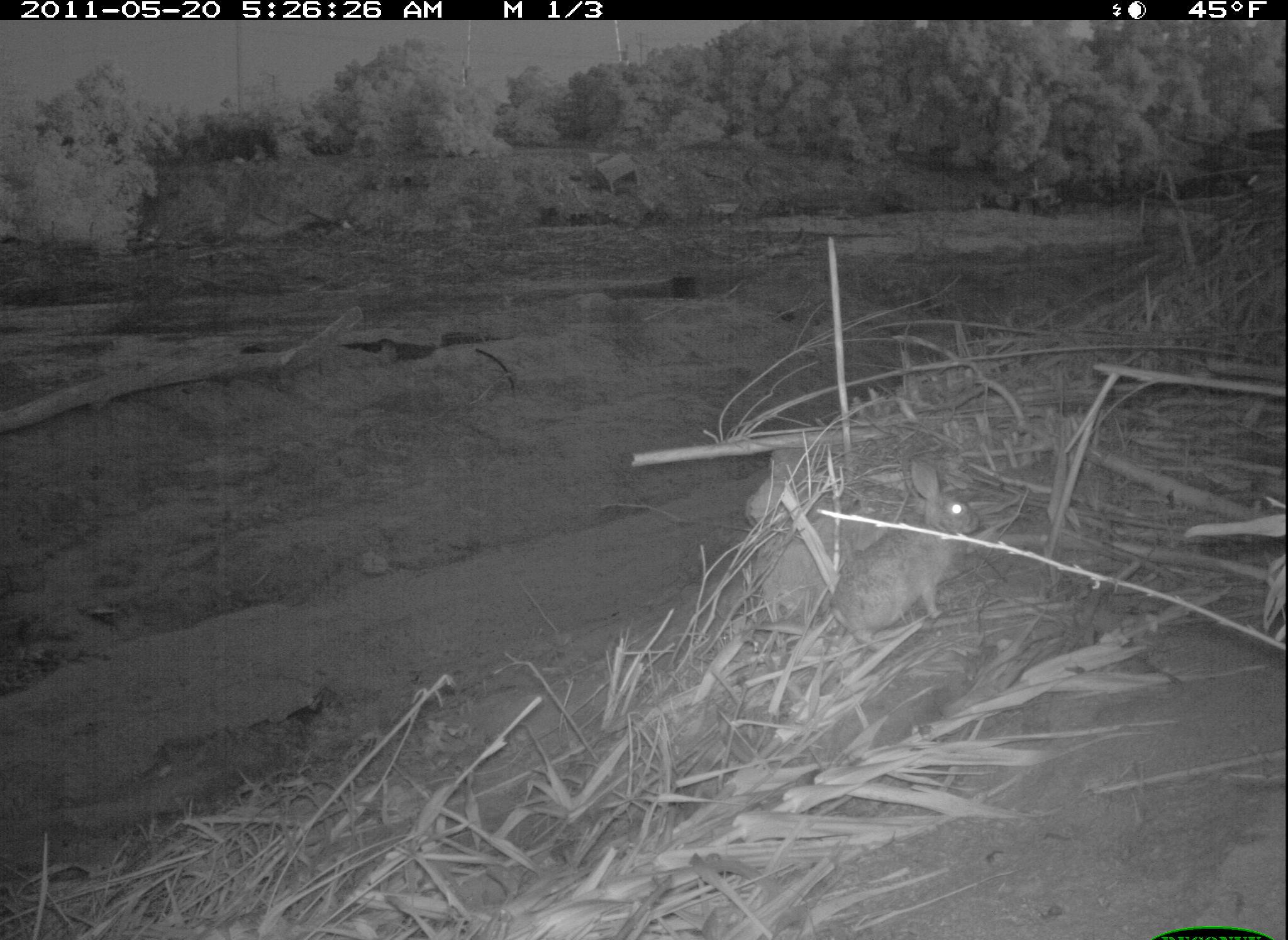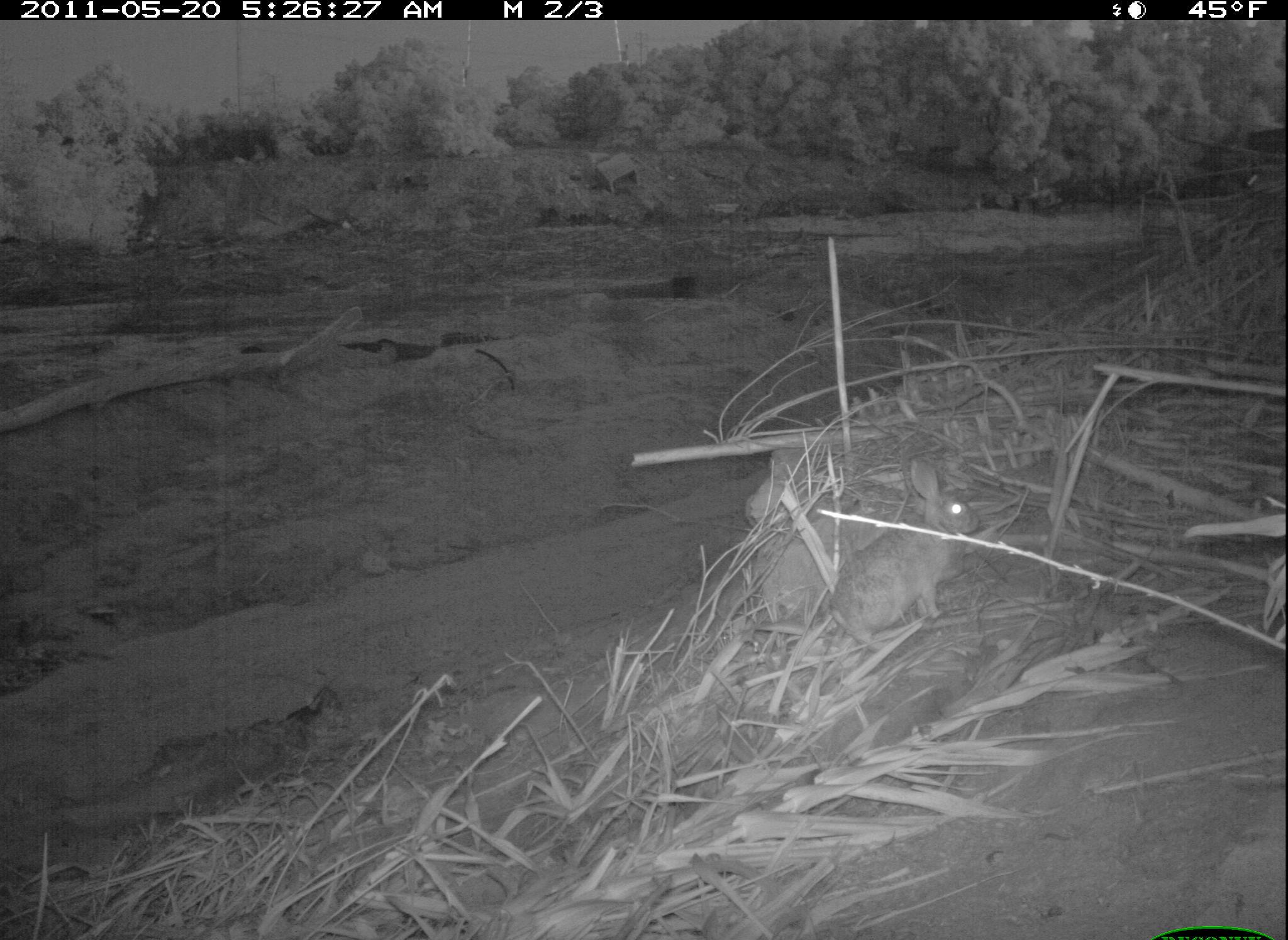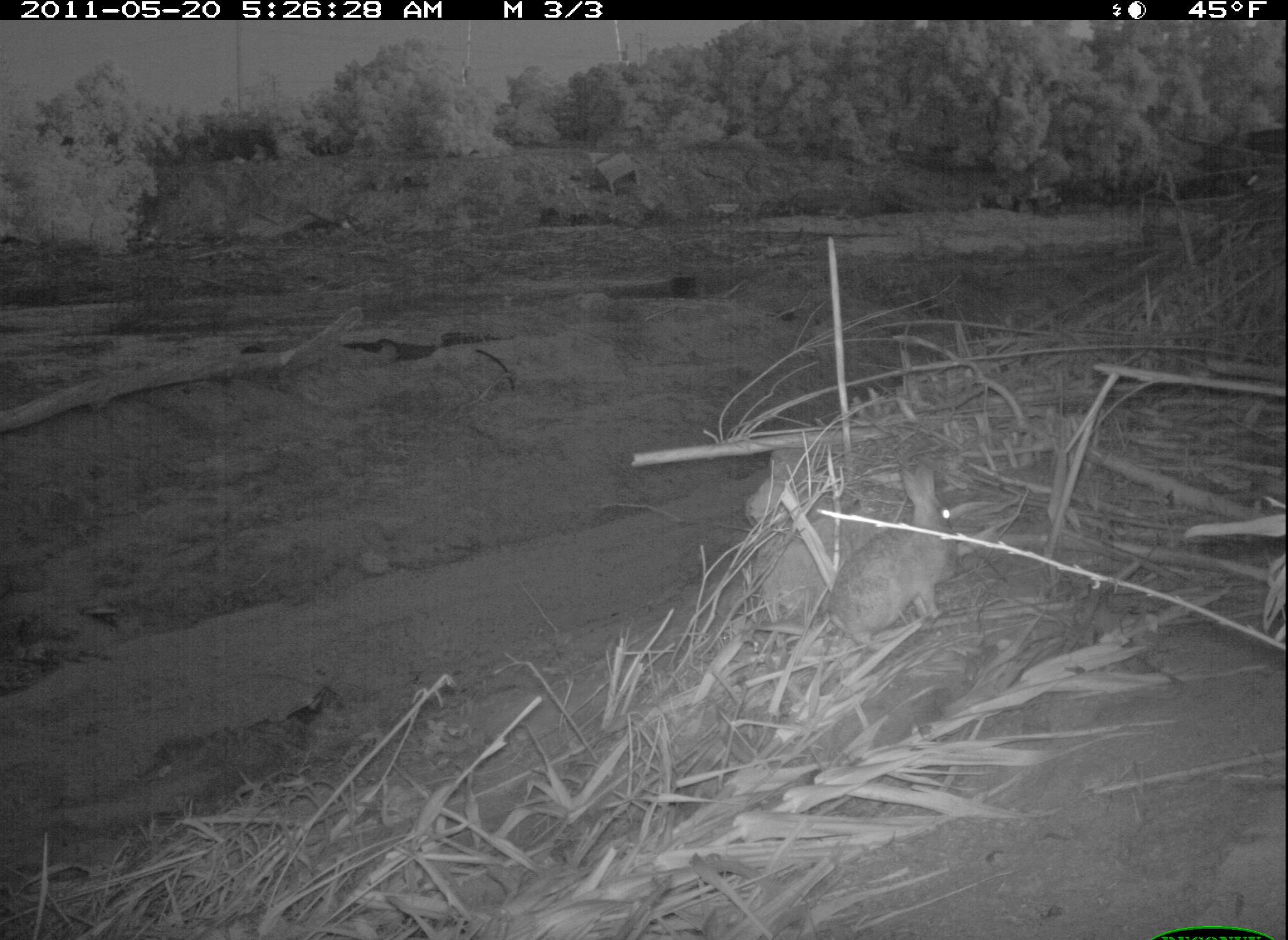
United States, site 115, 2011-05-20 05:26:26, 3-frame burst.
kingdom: Animalia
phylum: Chordata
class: Mammalia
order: Lagomorpha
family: Leporidae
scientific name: Leporidae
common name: rabbits and hares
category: rabbit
Rabbit (rabbits and hares) (Leporidae).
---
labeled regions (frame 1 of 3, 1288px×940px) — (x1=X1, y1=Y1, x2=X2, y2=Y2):
rabbit: (x1=819, y1=440, x2=993, y2=654)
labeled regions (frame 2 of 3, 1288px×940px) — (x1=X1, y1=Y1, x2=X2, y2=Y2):
rabbit: (x1=815, y1=448, x2=1000, y2=652)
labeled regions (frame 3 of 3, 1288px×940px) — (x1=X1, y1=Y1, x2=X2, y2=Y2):
rabbit: (x1=824, y1=453, x2=977, y2=660)